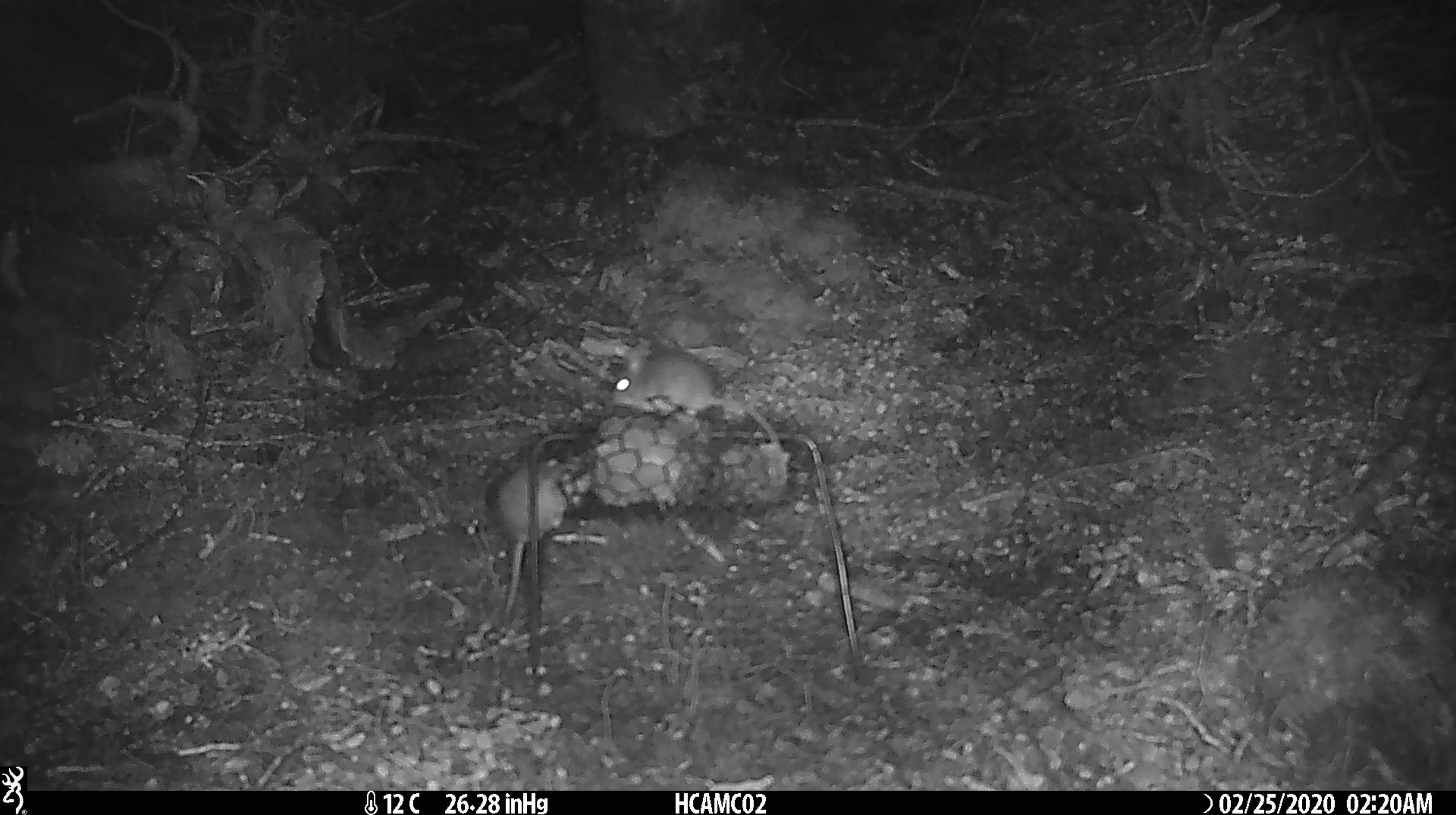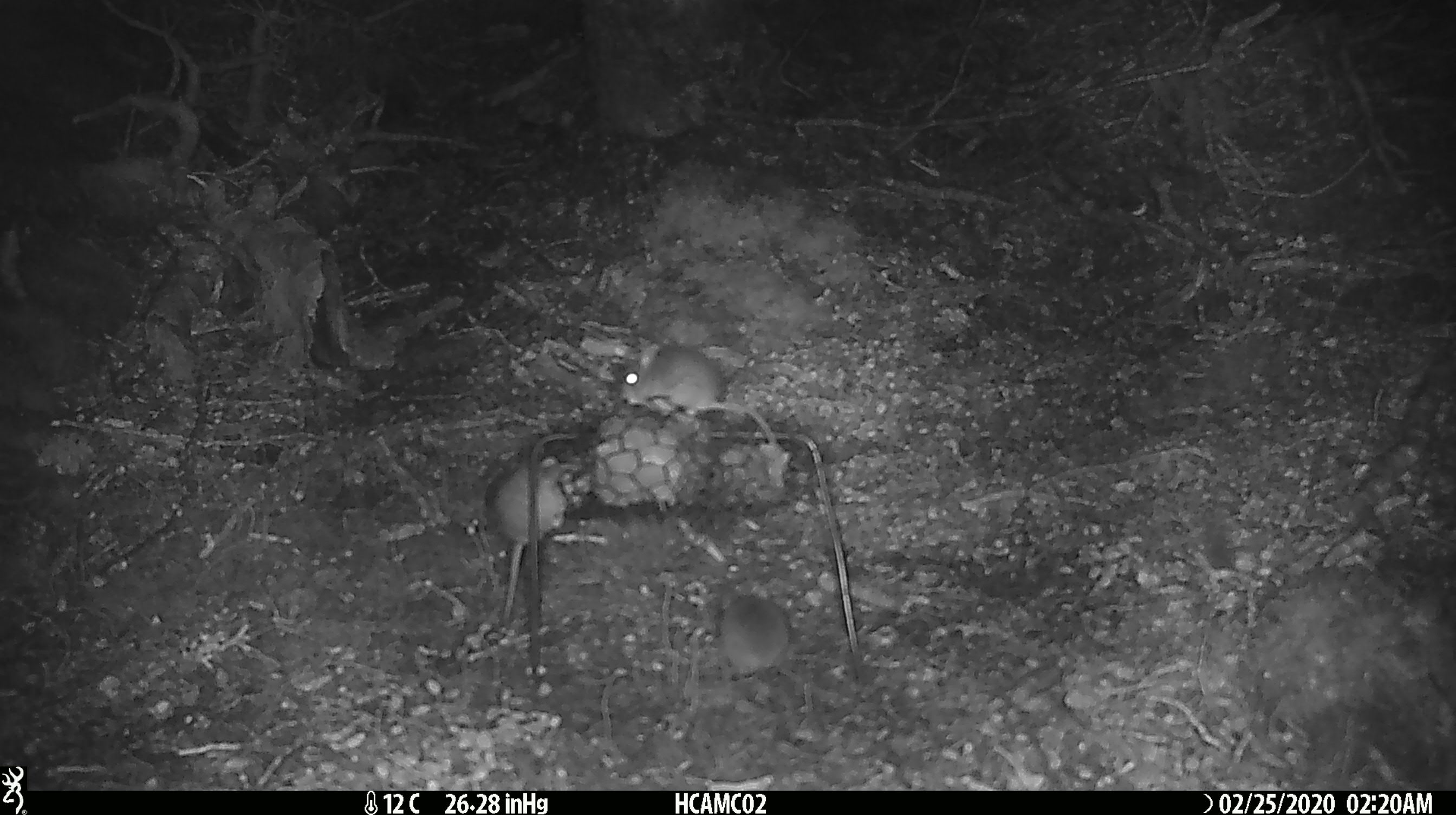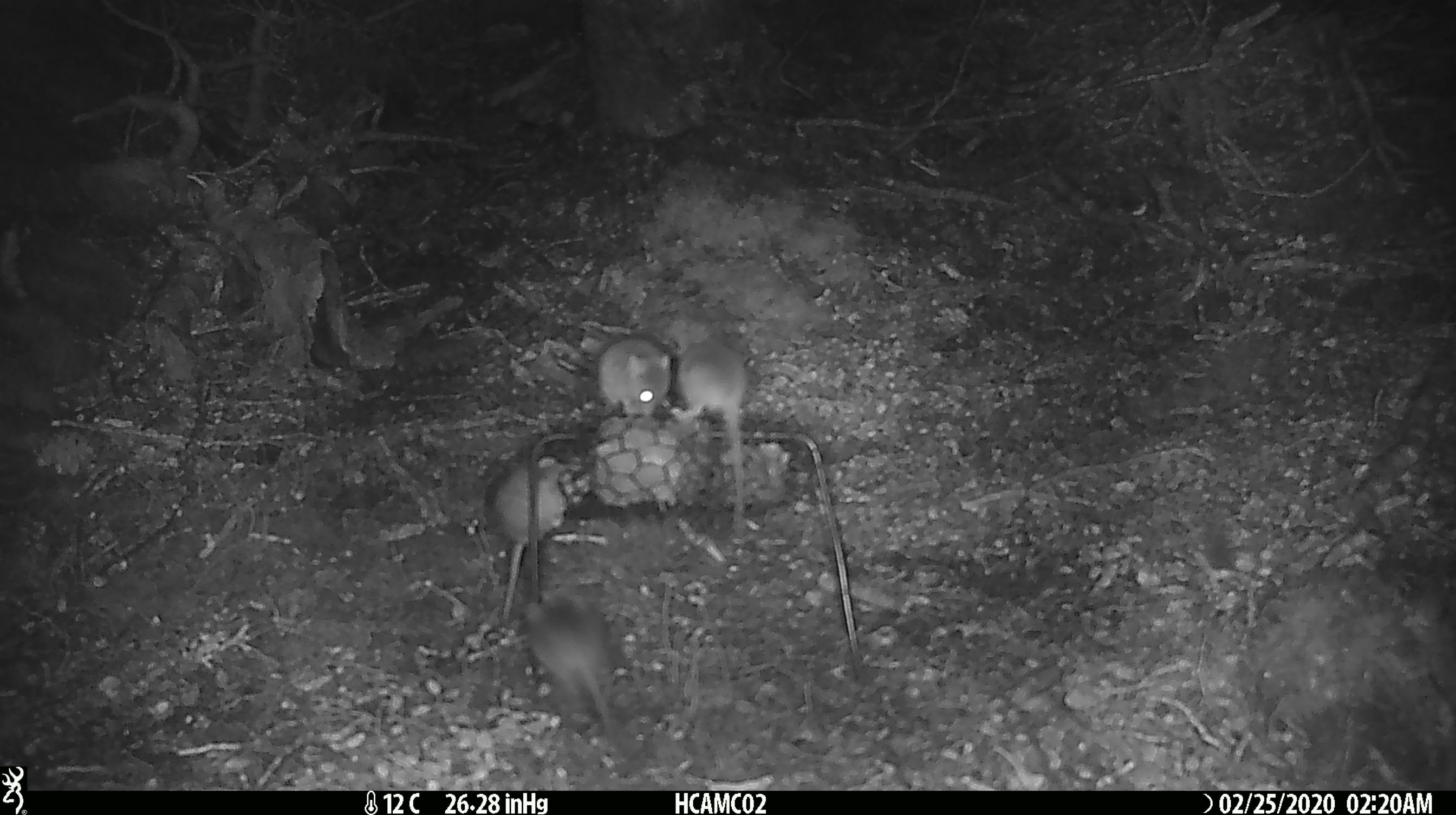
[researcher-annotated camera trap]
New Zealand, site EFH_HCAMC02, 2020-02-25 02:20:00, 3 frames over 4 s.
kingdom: Animalia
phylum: Chordata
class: Mammalia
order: Rodentia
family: Muridae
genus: Mus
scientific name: Mus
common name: mouse